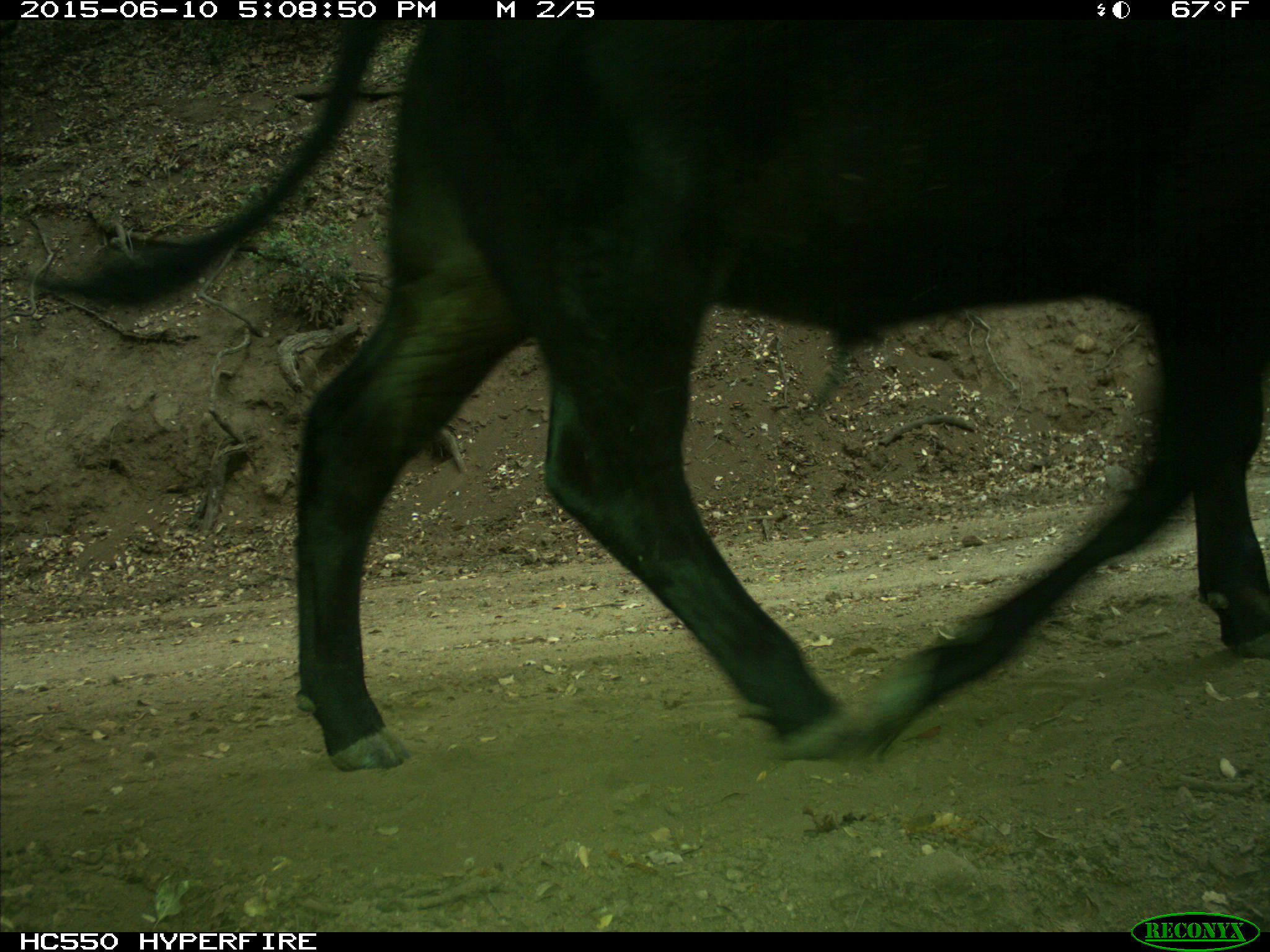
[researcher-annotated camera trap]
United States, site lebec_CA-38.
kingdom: Animalia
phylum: Chordata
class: Mammalia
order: Artiodactyla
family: Bovidae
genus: Bos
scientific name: Bos taurus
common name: domestic cow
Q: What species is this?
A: Bos taurus (domestic cow).